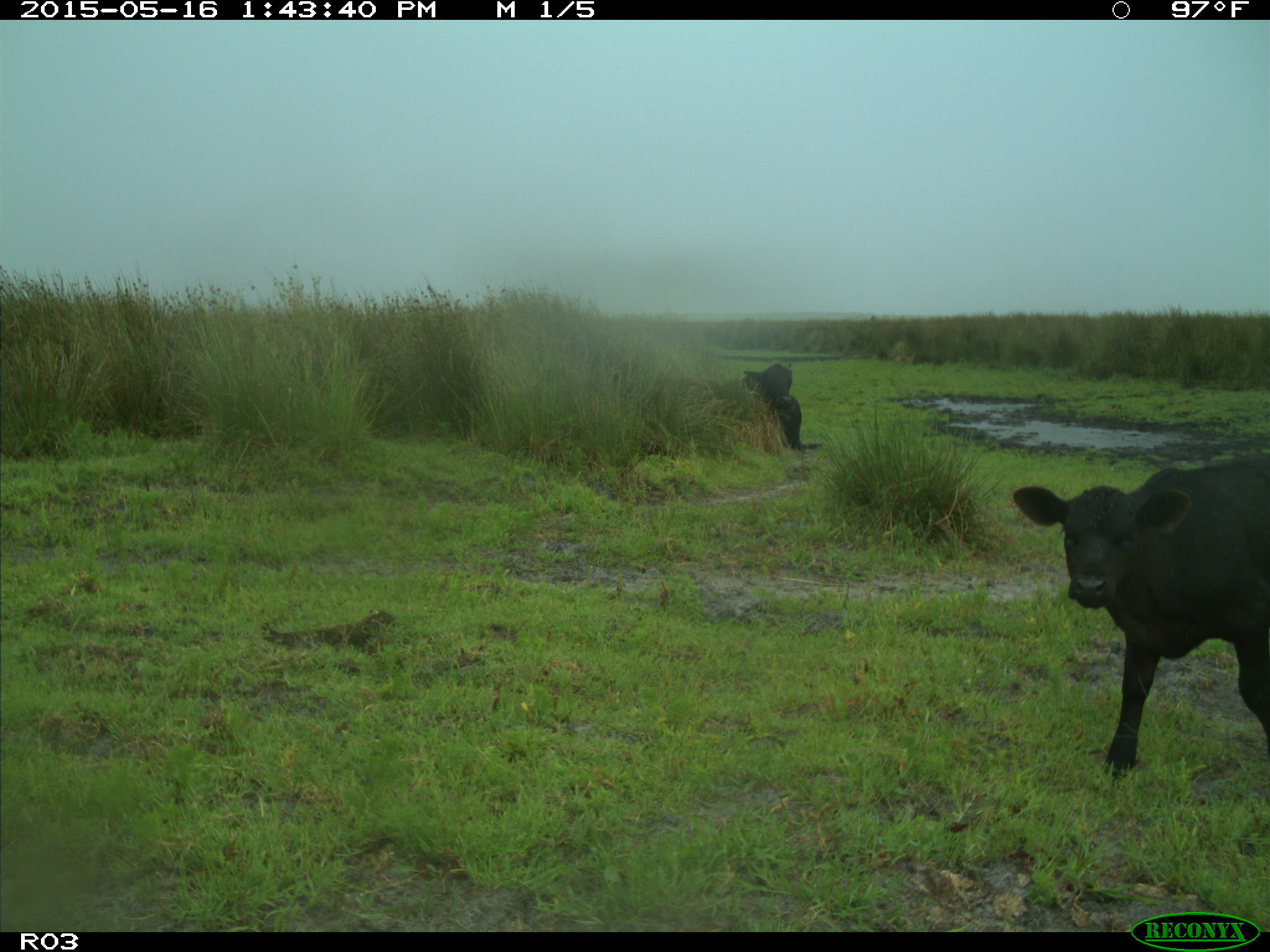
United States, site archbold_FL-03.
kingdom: Animalia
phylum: Chordata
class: Mammalia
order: Artiodactyla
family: Bovidae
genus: Bos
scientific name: Bos taurus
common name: domestic cow